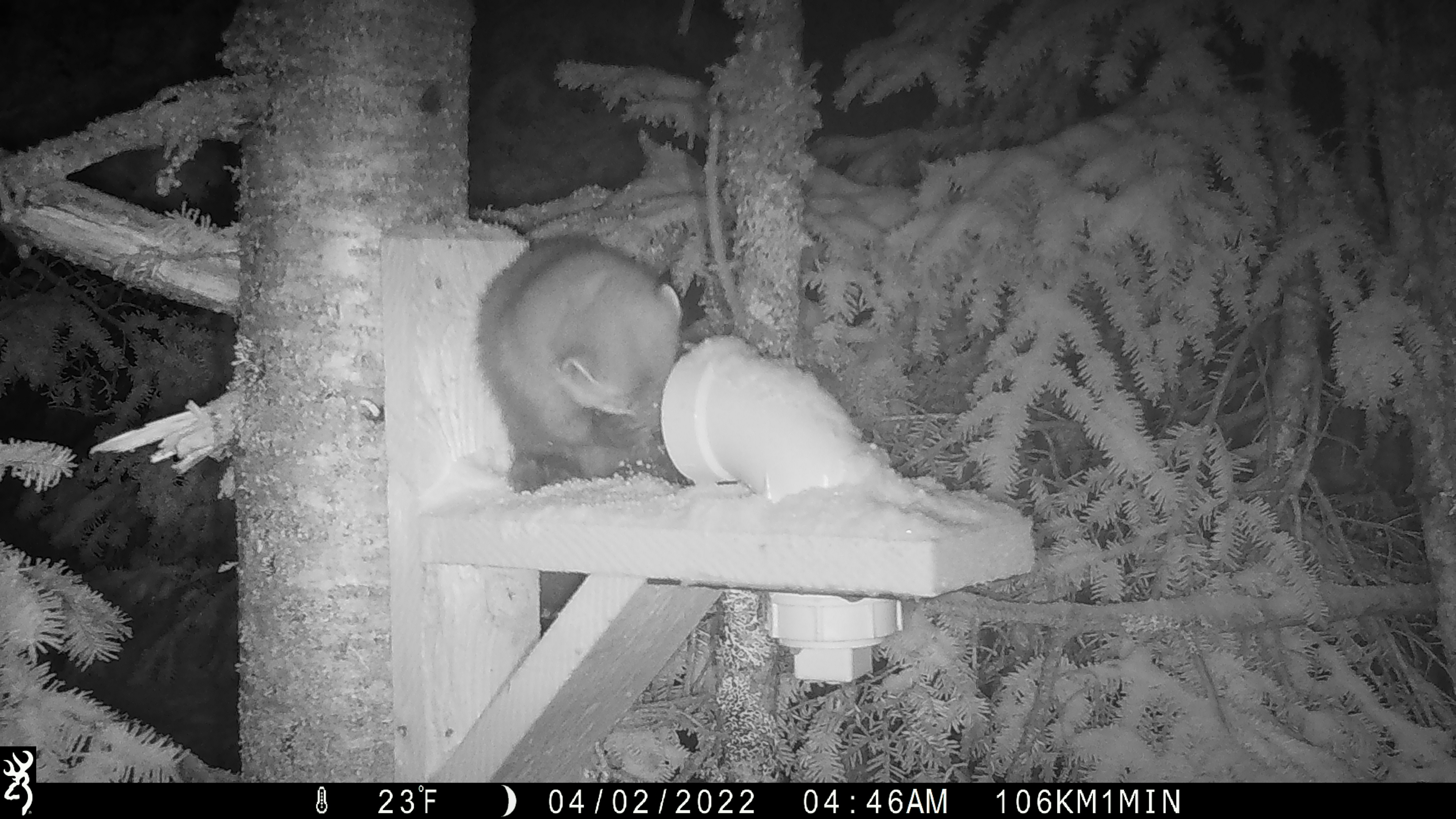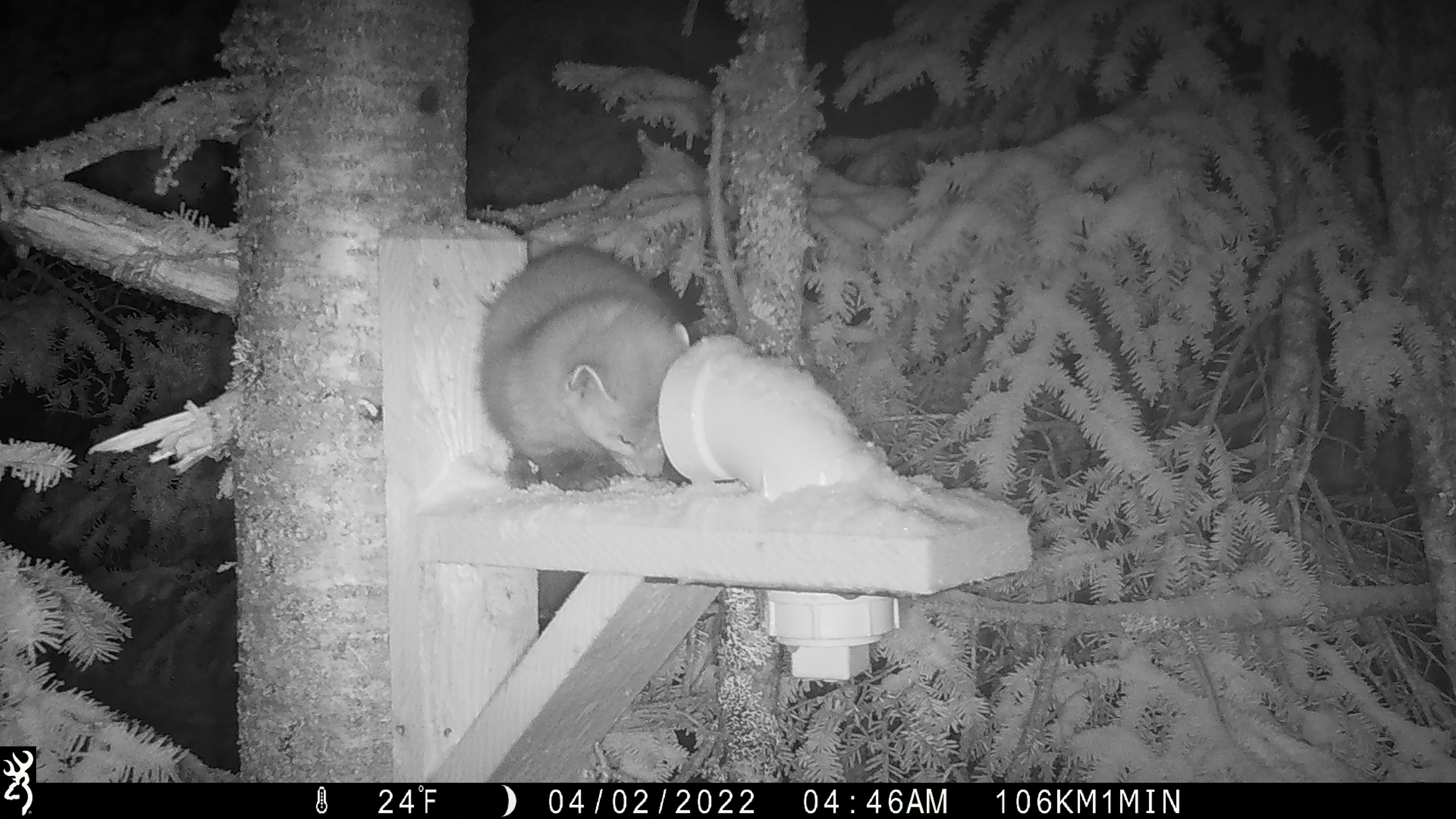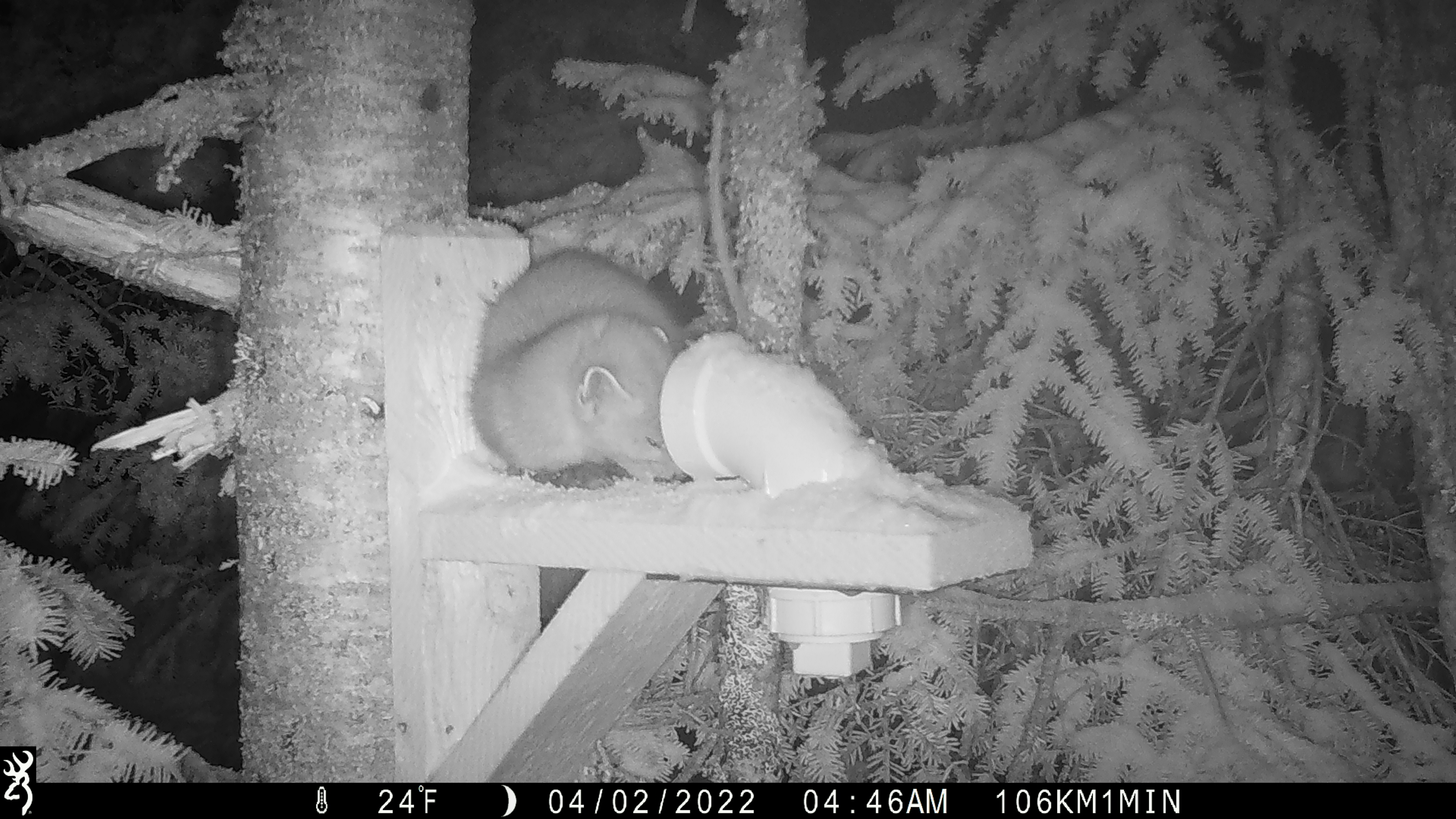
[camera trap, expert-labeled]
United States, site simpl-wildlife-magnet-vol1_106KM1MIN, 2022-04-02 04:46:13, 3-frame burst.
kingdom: Animalia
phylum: Chordata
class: Mammalia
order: Carnivora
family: Mustelidae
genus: Martes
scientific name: Martes americana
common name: american marten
American marten (Martes americana).